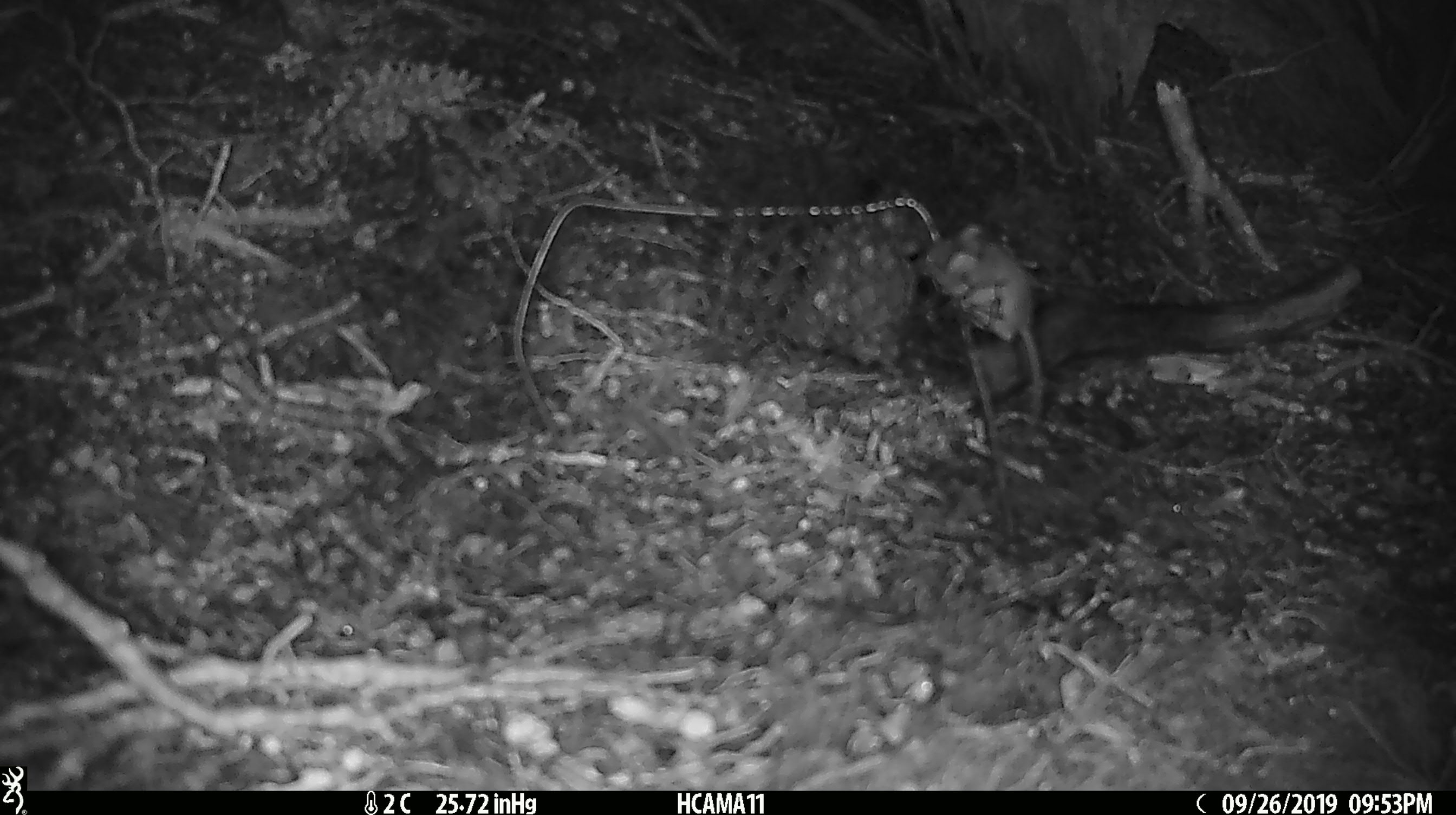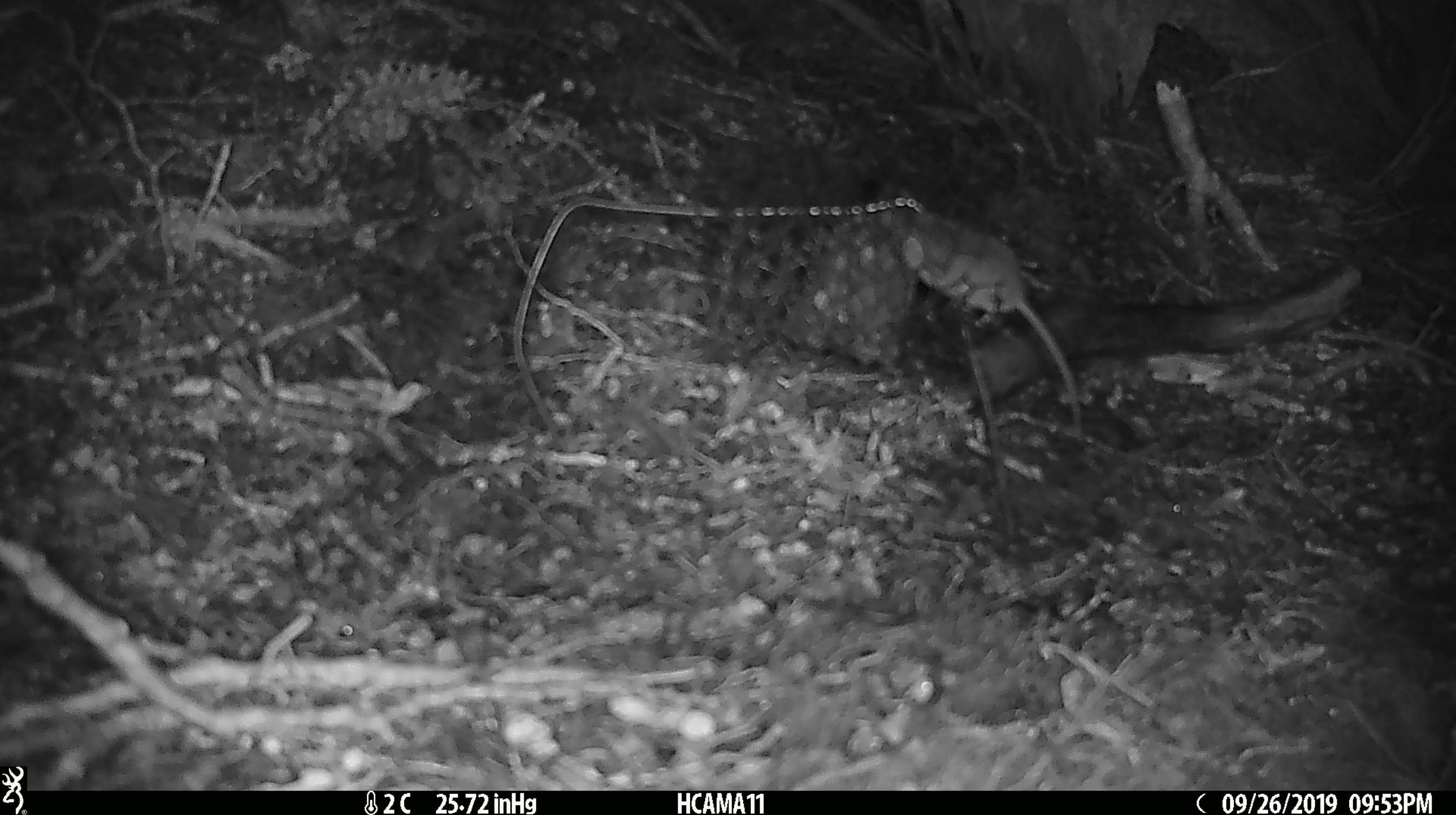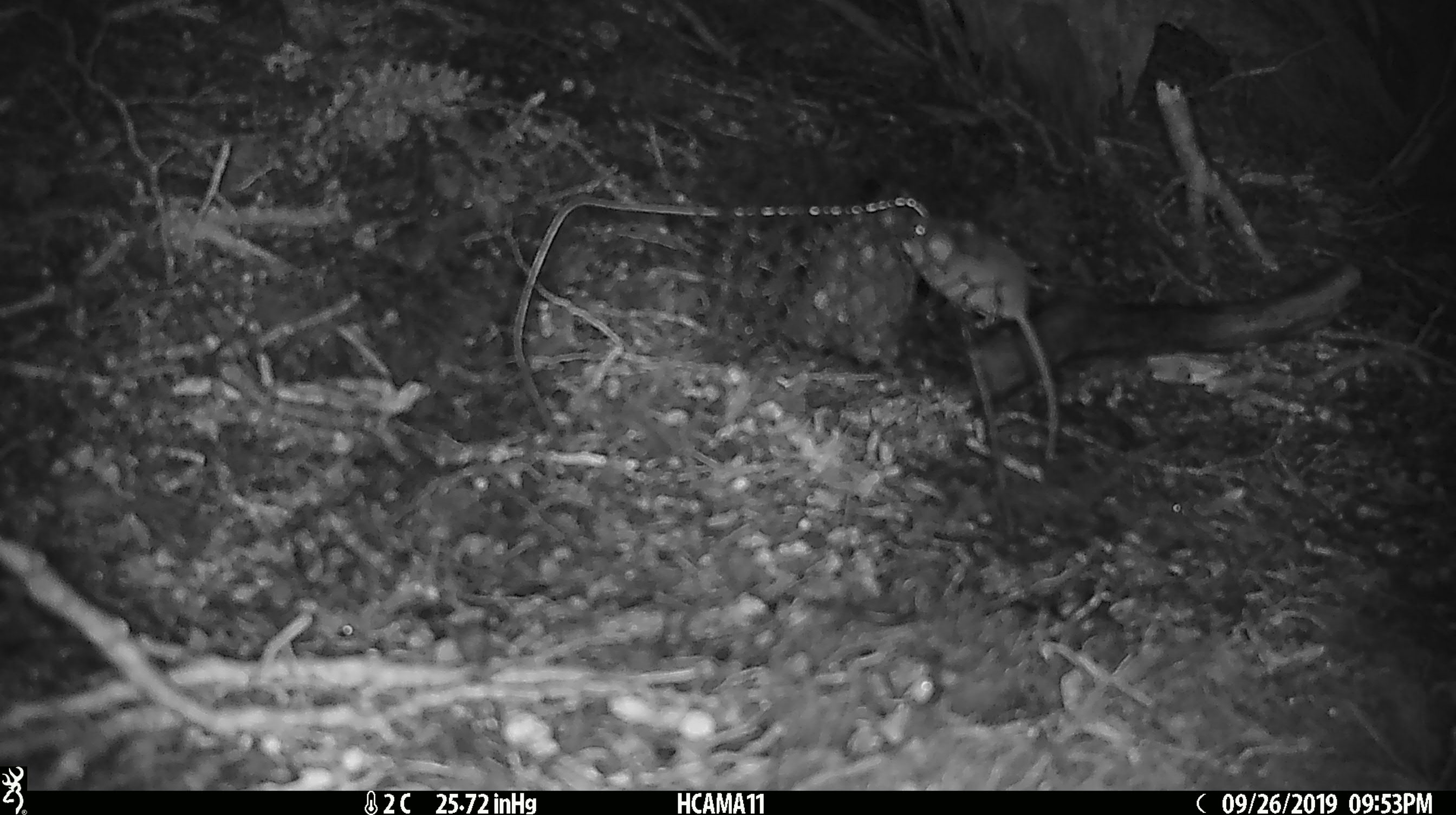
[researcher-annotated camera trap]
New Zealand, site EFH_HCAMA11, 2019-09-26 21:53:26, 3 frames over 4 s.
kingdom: Animalia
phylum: Chordata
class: Mammalia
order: Rodentia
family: Muridae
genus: Mus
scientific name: Mus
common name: mouse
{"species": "mouse (Mus)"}